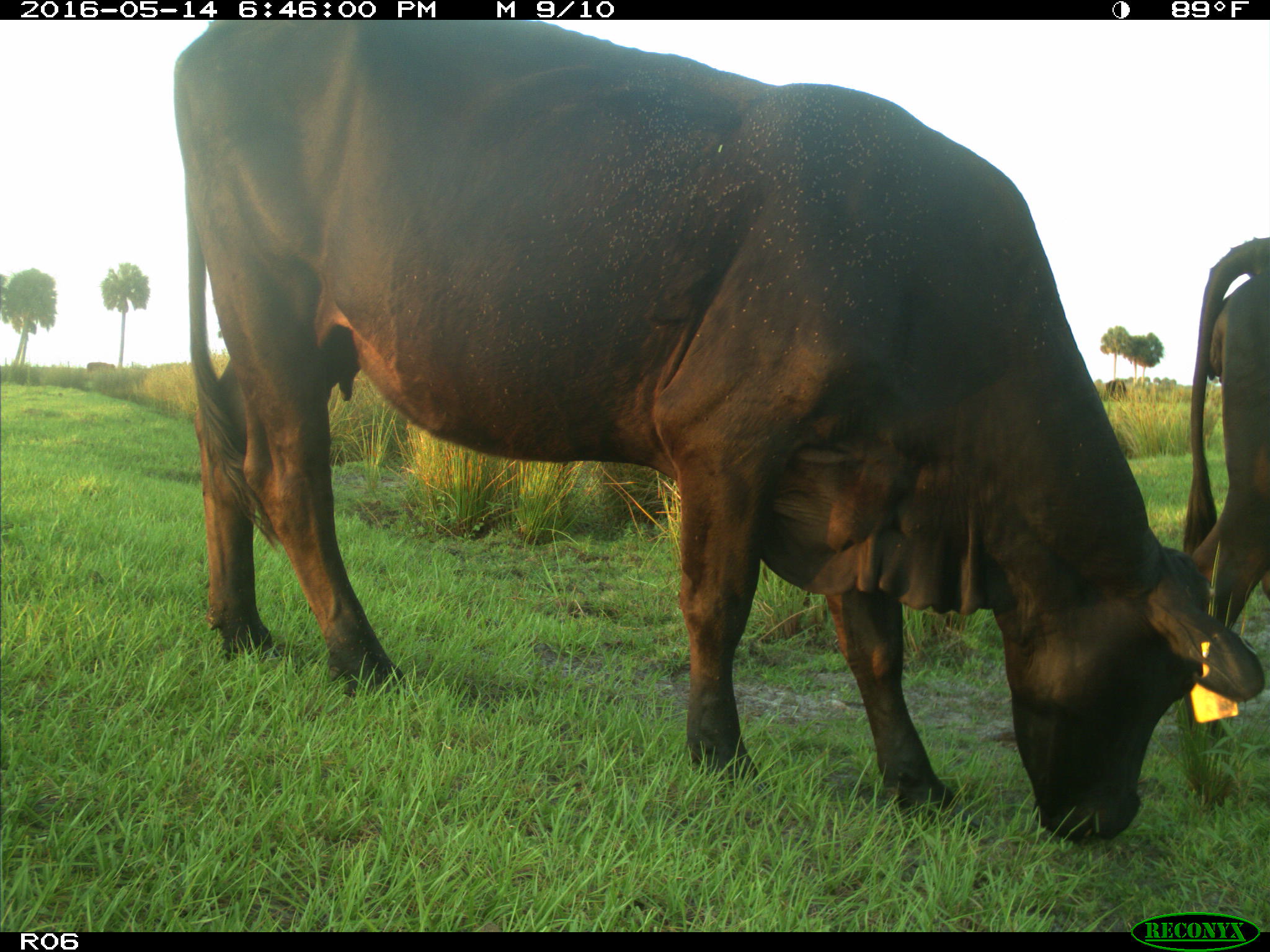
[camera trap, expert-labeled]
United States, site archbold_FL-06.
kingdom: Animalia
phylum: Chordata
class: Mammalia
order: Artiodactyla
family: Bovidae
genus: Bos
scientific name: Bos taurus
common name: domestic cow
Bos taurus (domestic cow).